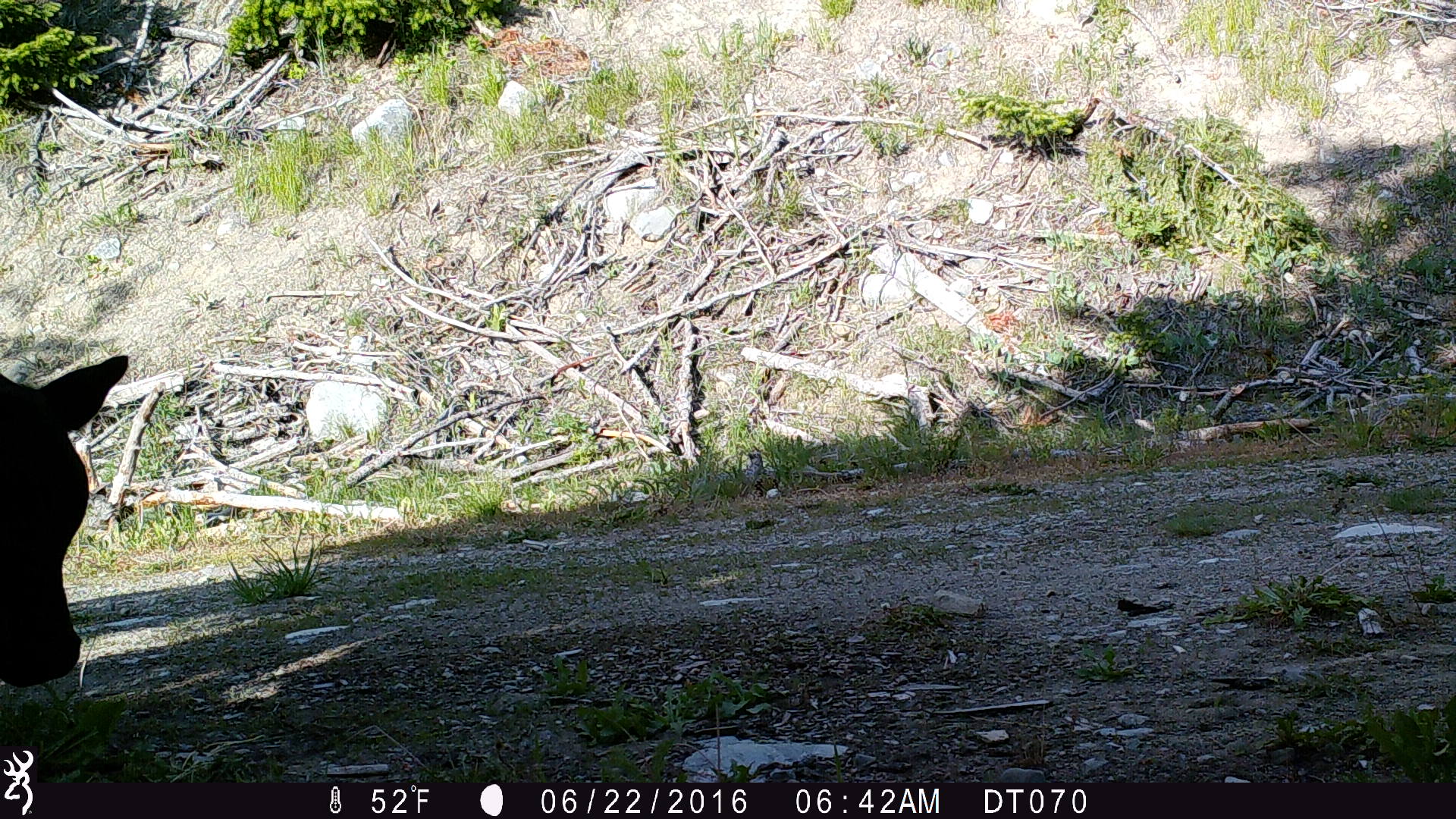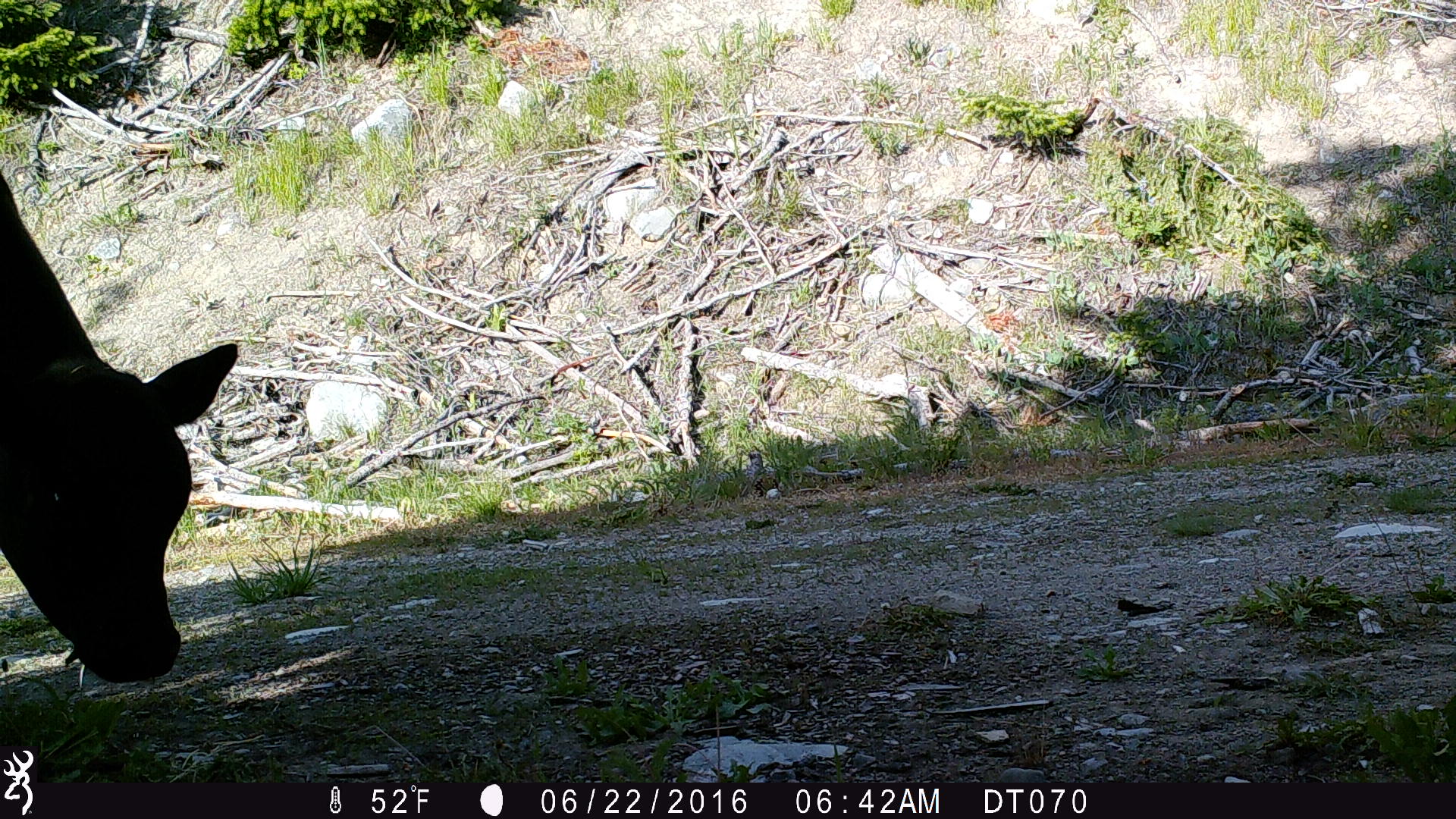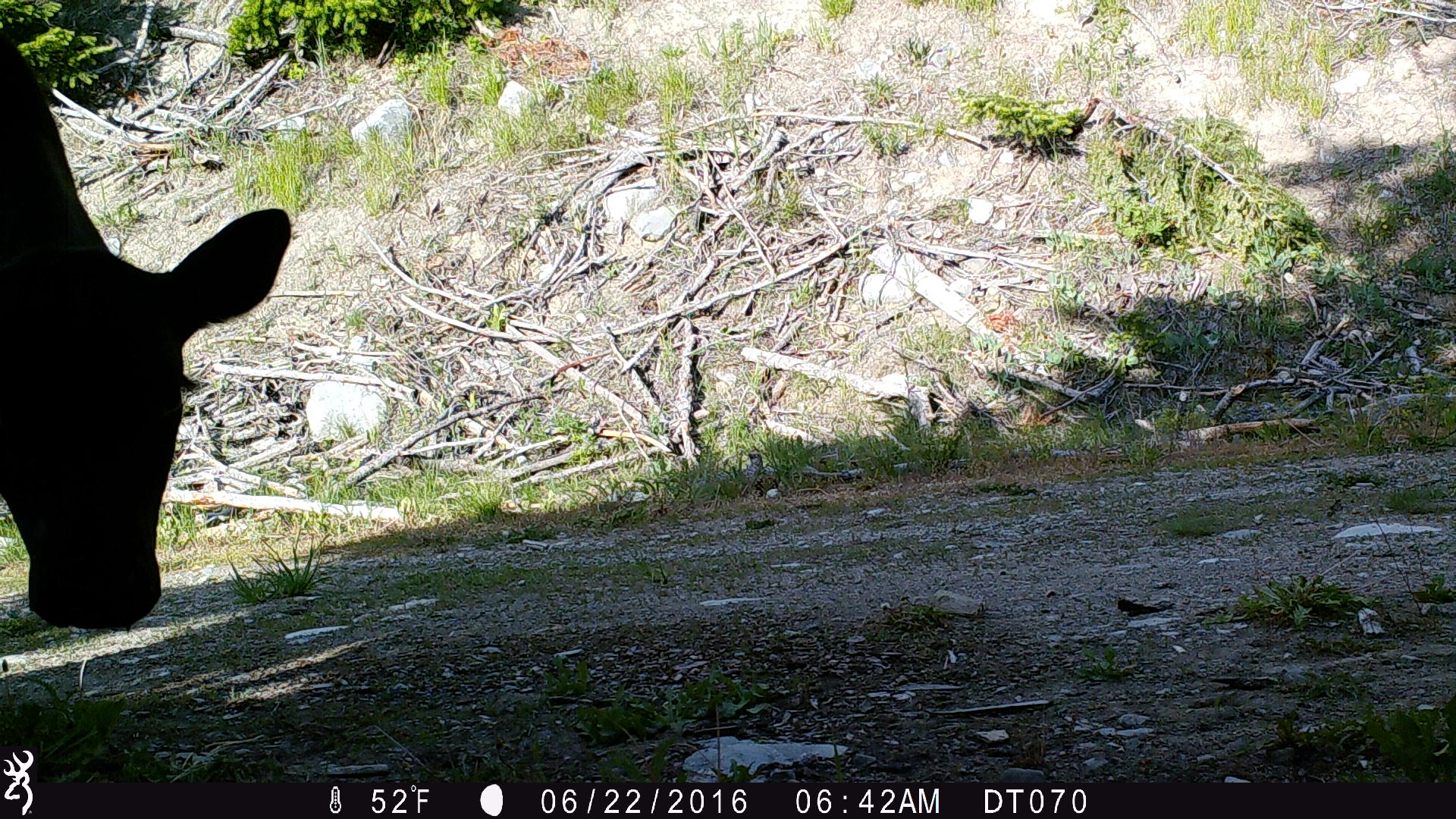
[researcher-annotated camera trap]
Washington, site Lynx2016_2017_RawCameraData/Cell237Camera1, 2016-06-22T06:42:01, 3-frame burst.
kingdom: Animalia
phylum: Chordata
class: Mammalia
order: Artiodactyla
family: Bovidae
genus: Bos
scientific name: Bos taurus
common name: domestic cattle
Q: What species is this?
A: Domestic cattle (Bos taurus).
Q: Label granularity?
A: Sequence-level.